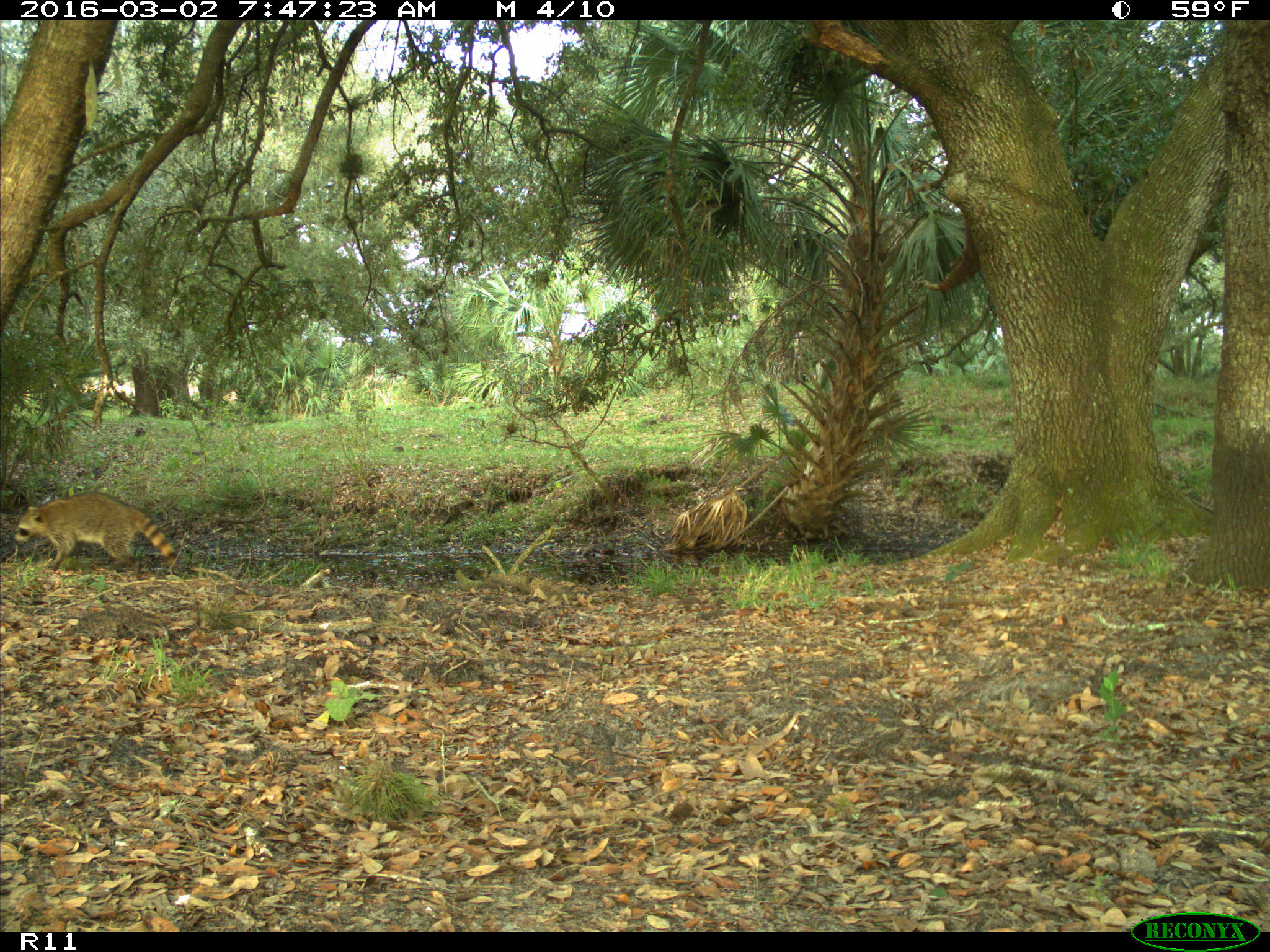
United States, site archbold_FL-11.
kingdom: Animalia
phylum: Chordata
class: Mammalia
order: Carnivora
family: Procyonidae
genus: Procyon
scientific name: Procyon lotor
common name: common raccoon